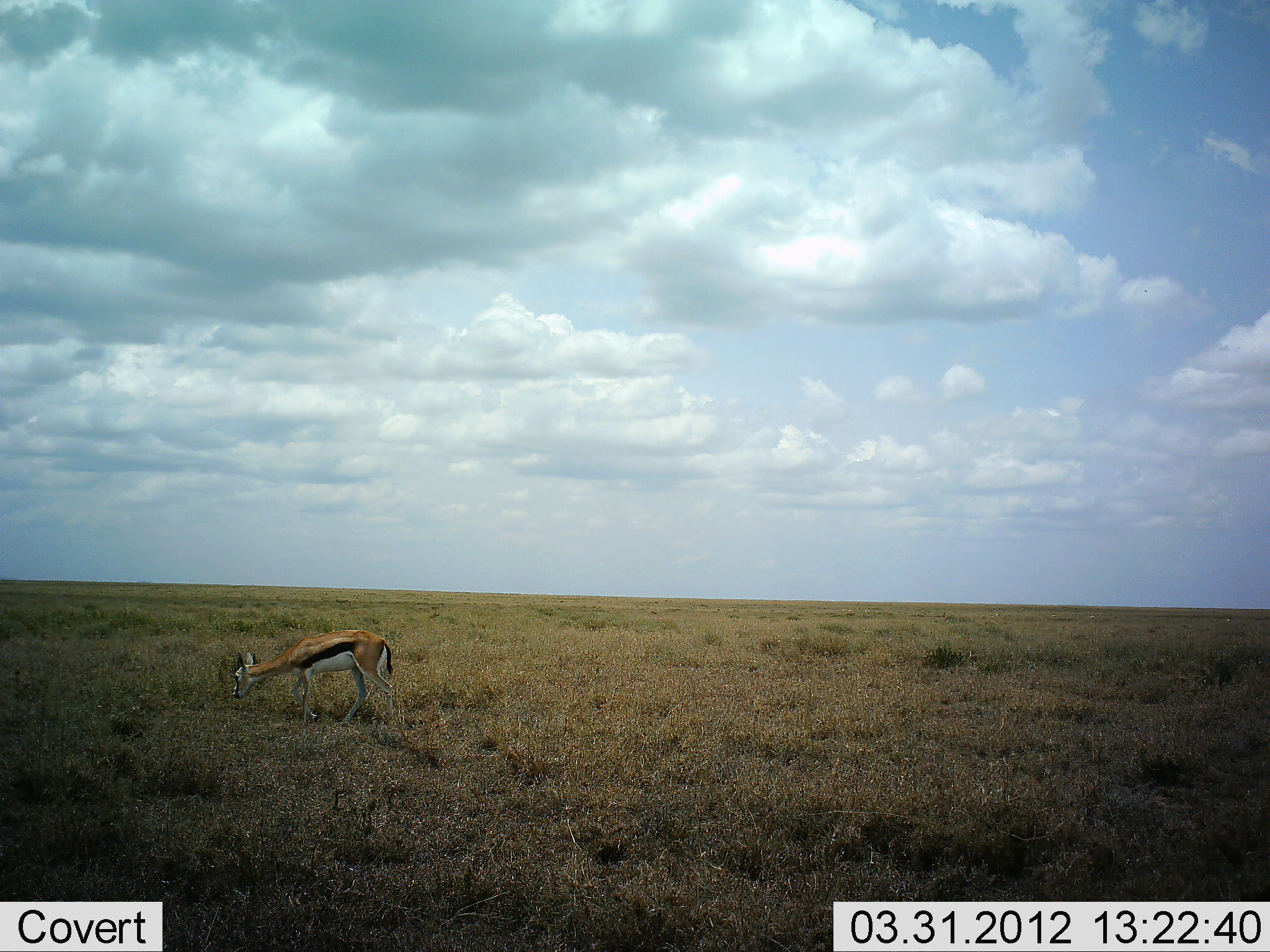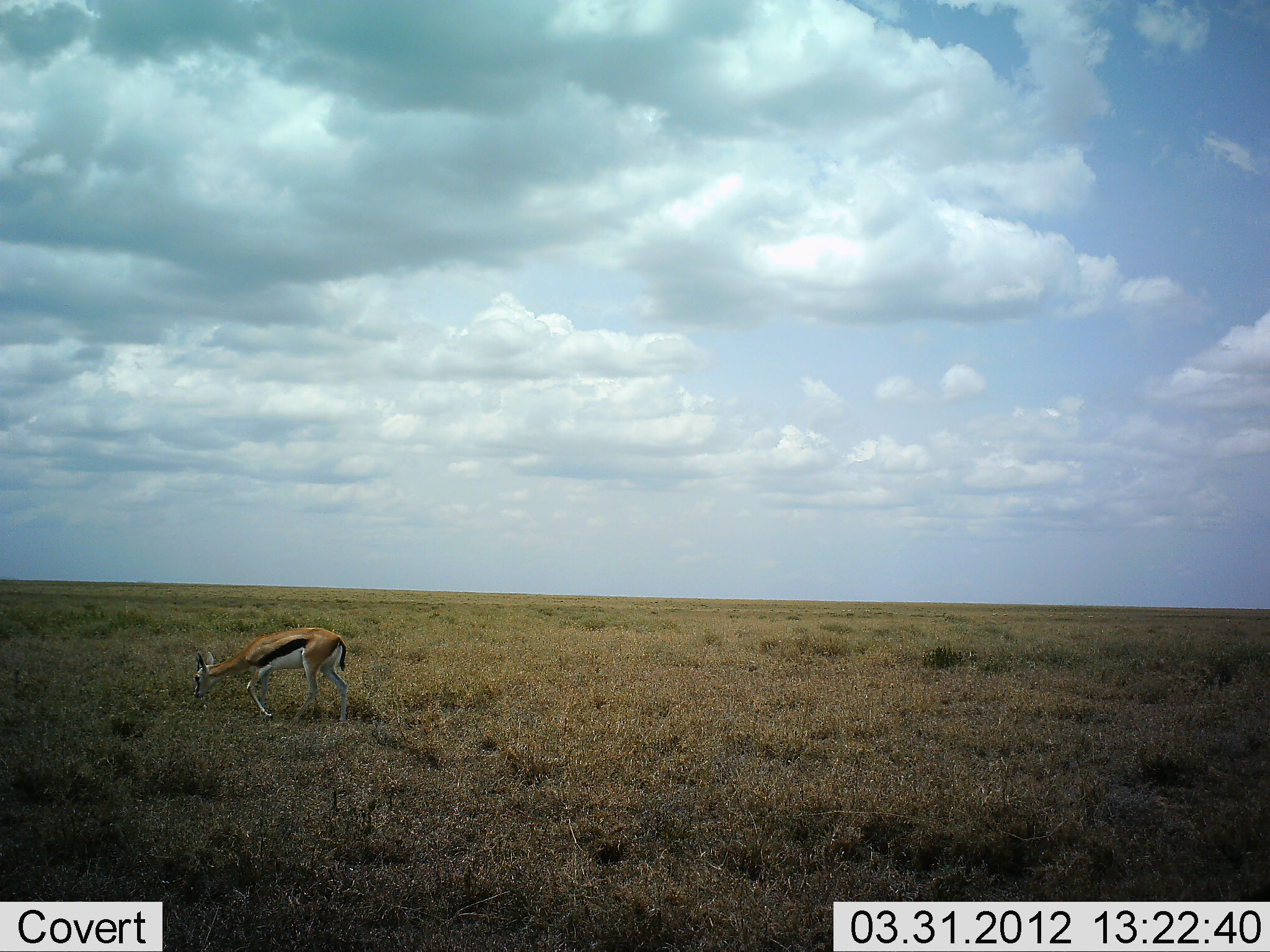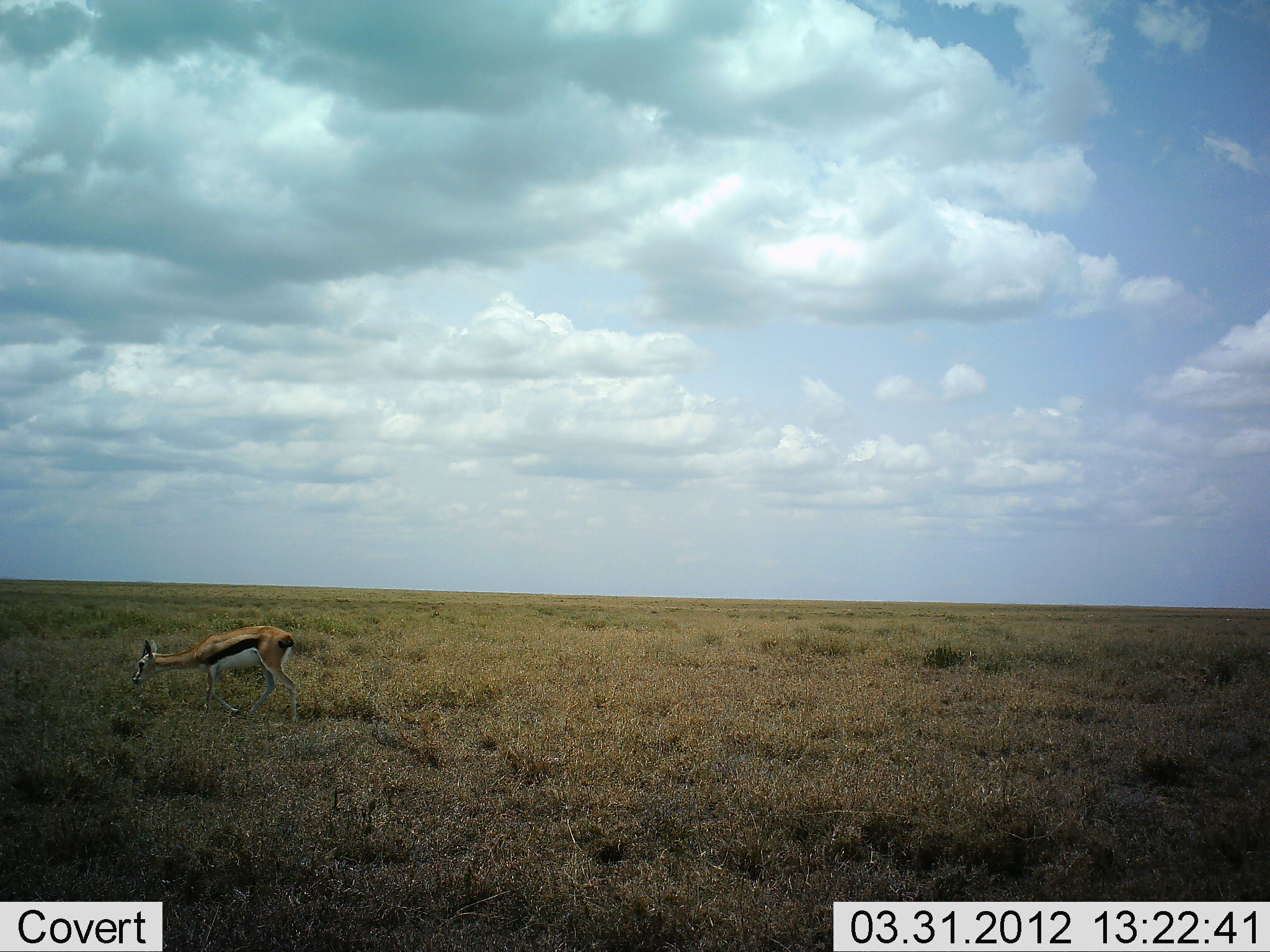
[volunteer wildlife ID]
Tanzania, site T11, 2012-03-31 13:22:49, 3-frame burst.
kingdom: Animalia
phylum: Chordata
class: Mammalia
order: Artiodactyla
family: Bovidae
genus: Eudorcas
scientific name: Eudorcas thomsonii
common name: thomson's gazelle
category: gazellethomsons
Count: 1.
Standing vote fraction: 12%.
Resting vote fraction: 0%.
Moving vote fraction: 73%.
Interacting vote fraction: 0%.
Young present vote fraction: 0%.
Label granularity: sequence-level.